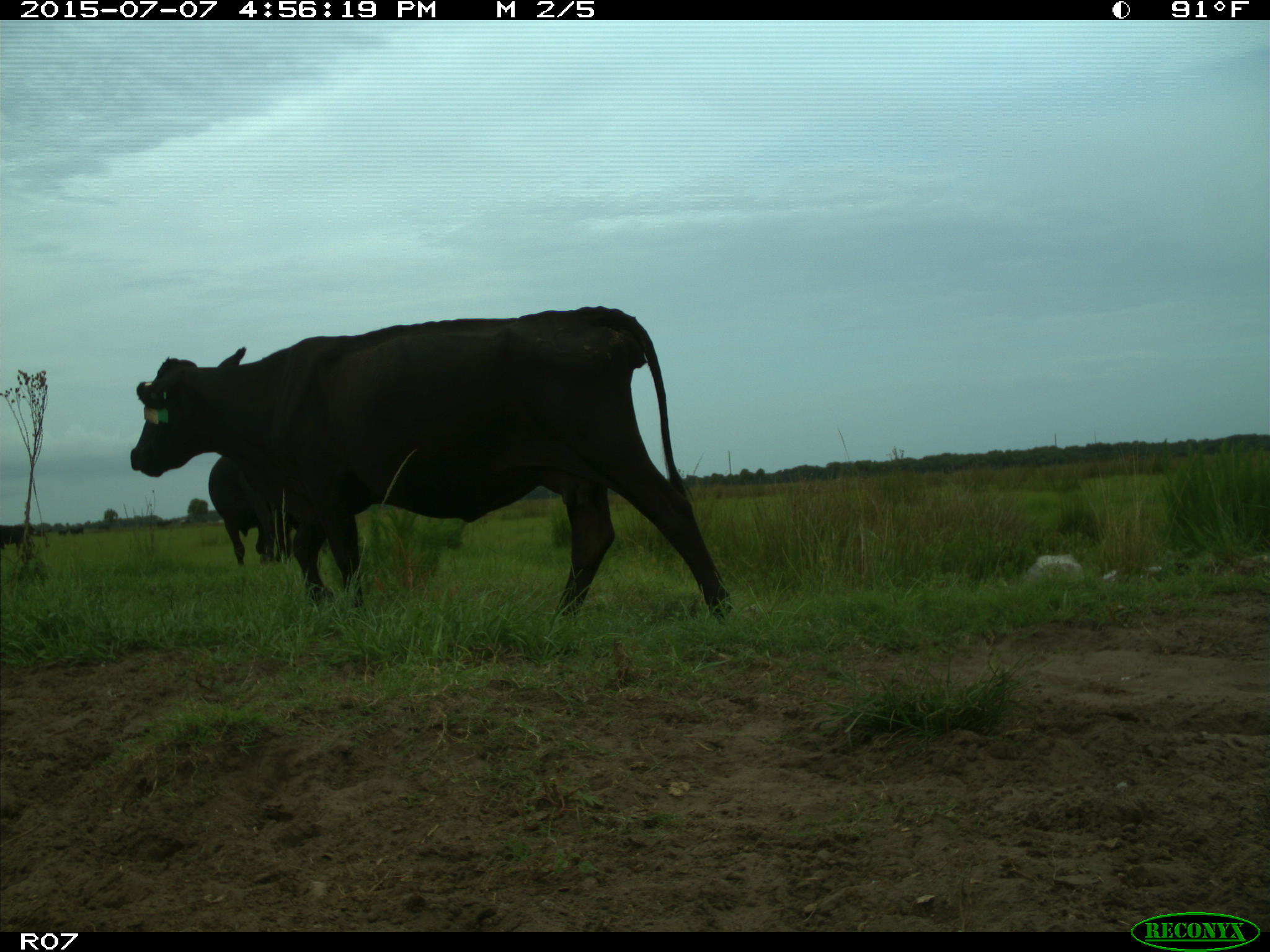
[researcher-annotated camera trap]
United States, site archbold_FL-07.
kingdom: Animalia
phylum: Chordata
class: Mammalia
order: Artiodactyla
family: Bovidae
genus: Bos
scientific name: Bos taurus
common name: domestic cow